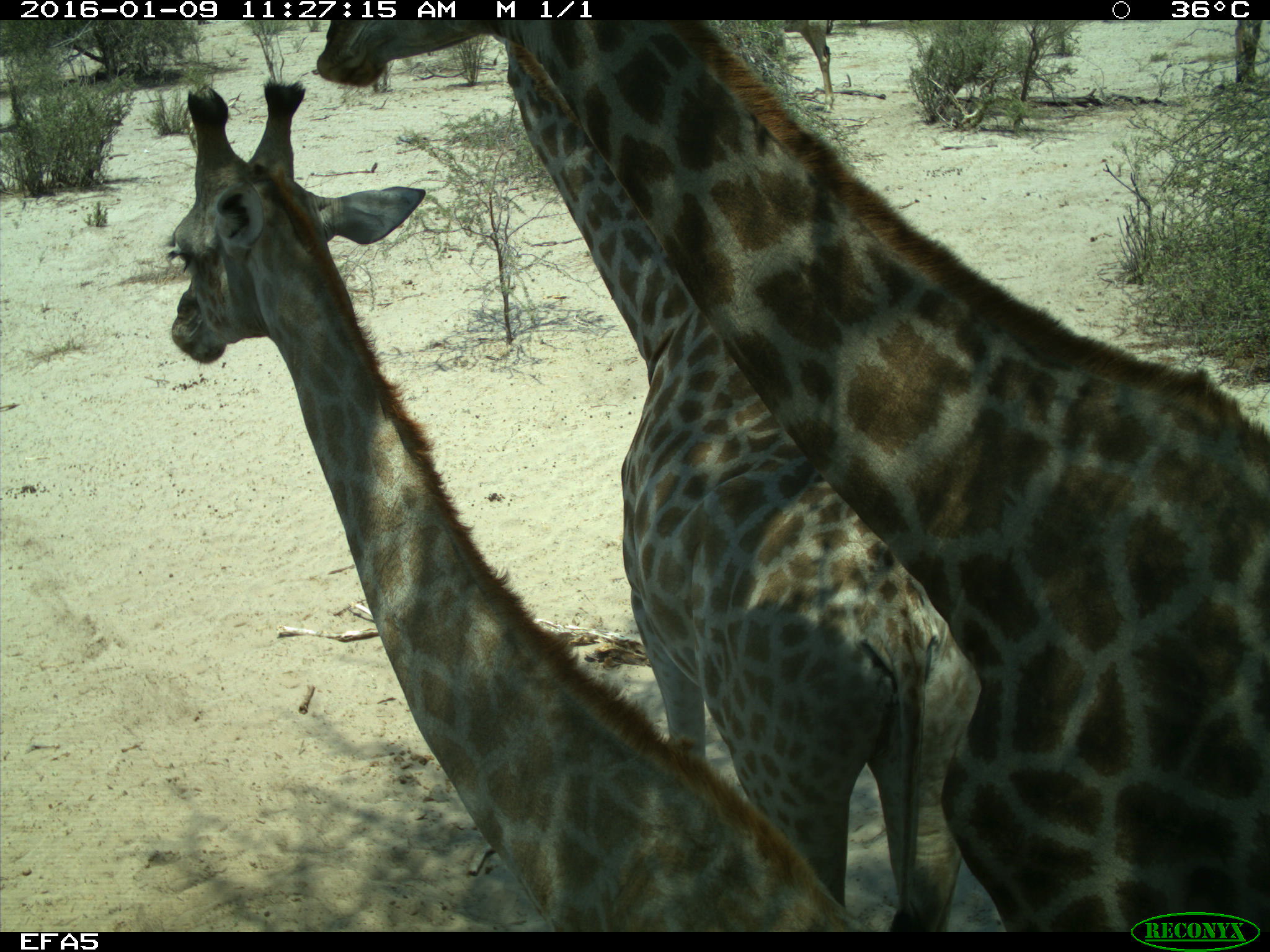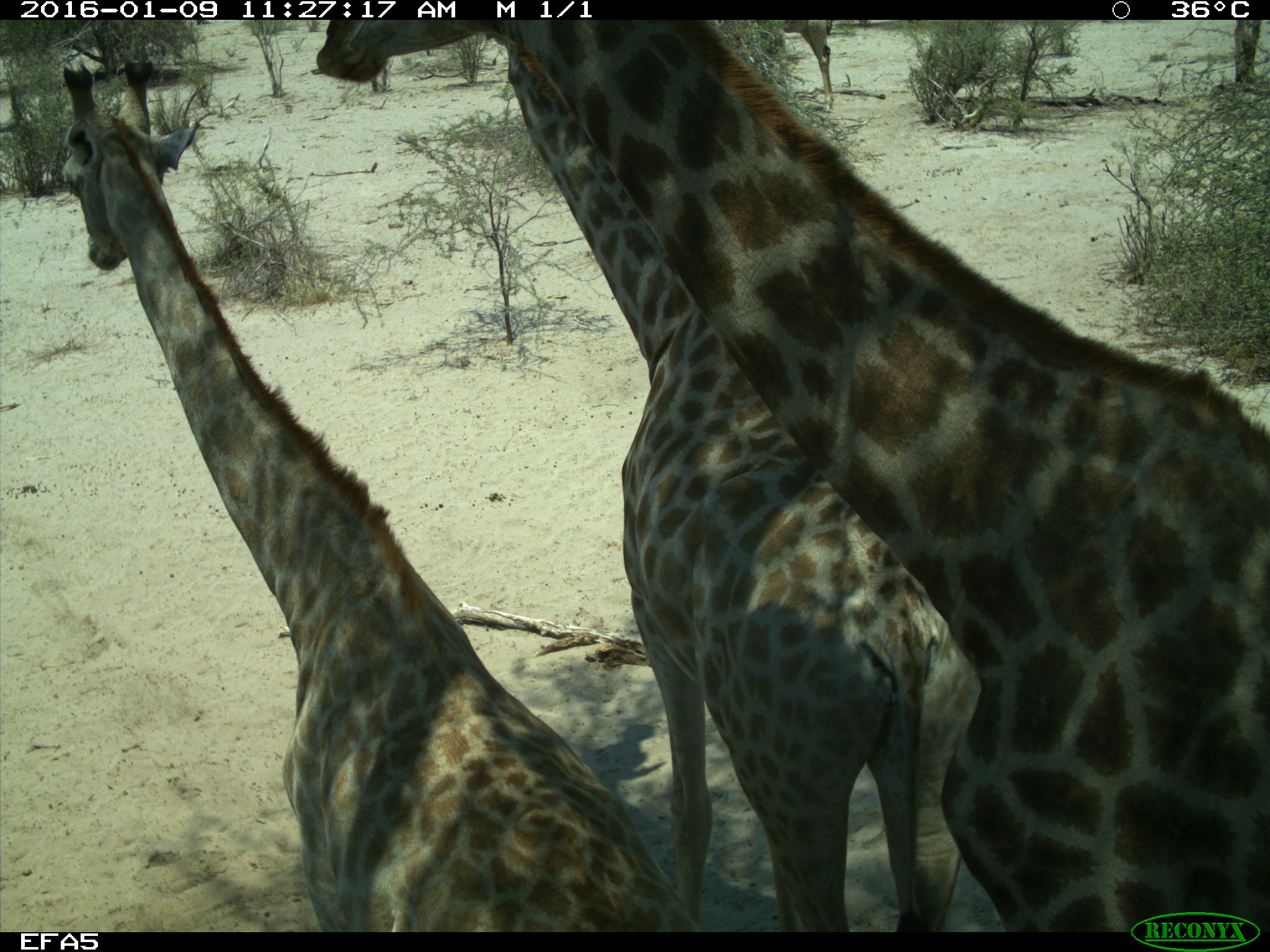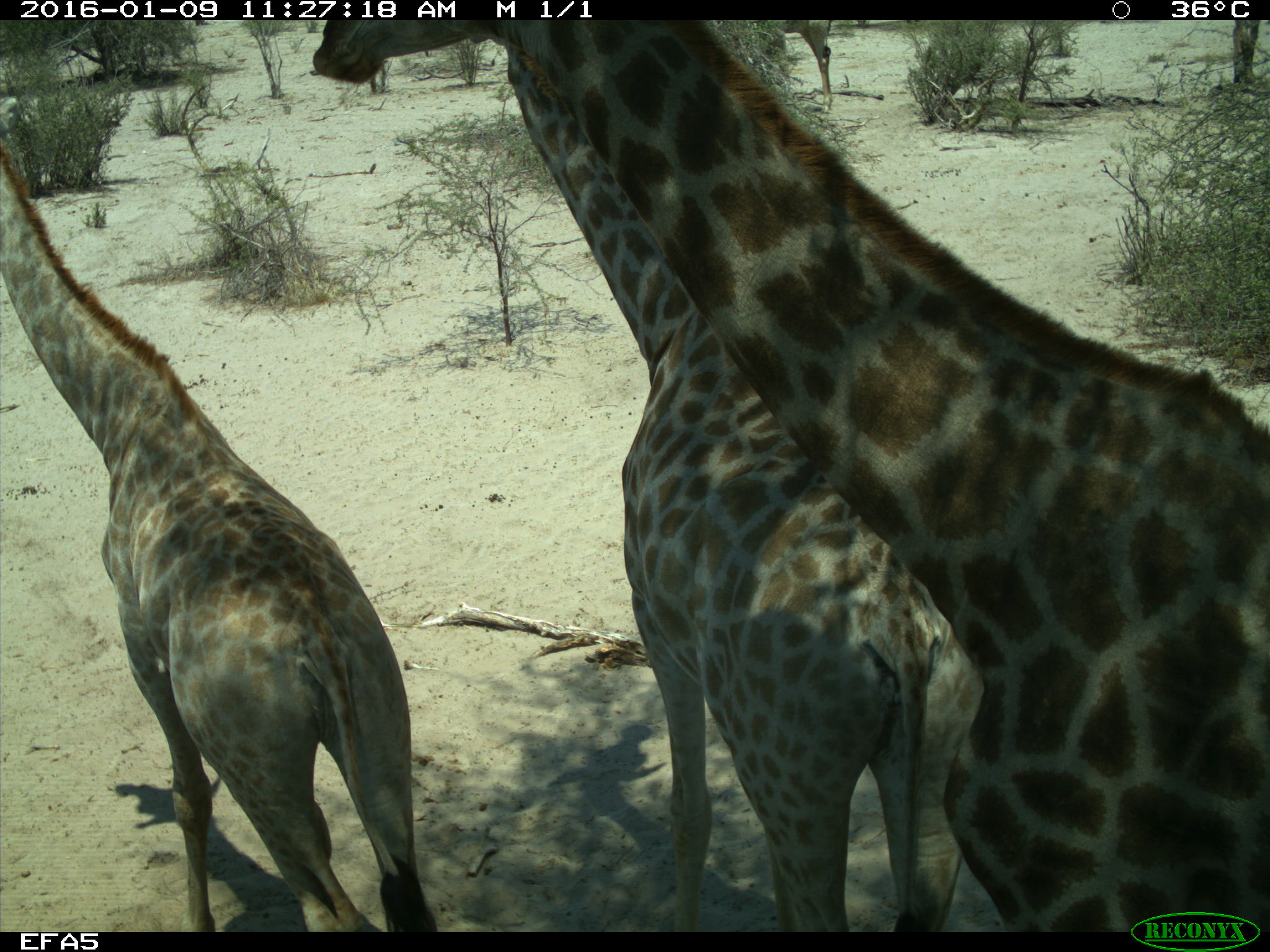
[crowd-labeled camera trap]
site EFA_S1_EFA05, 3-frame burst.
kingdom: Animalia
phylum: Chordata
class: Mammalia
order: Artiodactyla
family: Giraffidae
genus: Giraffa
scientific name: Giraffa camelopardalis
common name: giraffe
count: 3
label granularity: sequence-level